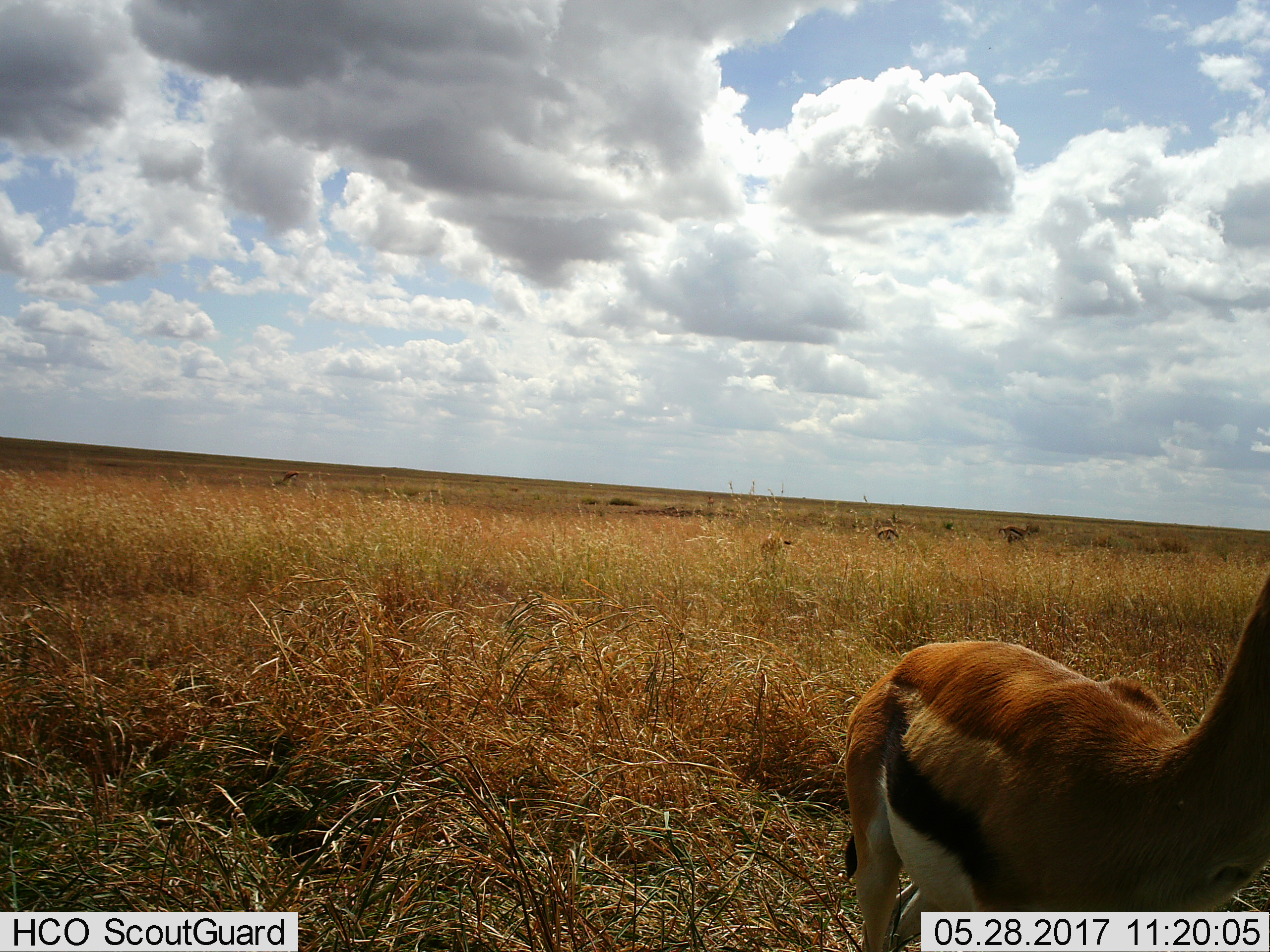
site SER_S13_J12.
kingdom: Animalia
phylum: Chordata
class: Mammalia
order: Artiodactyla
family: Bovidae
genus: Eudorcas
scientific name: Eudorcas thomsonii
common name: thomson's gazelle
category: gazellethomsons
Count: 1.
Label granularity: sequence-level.